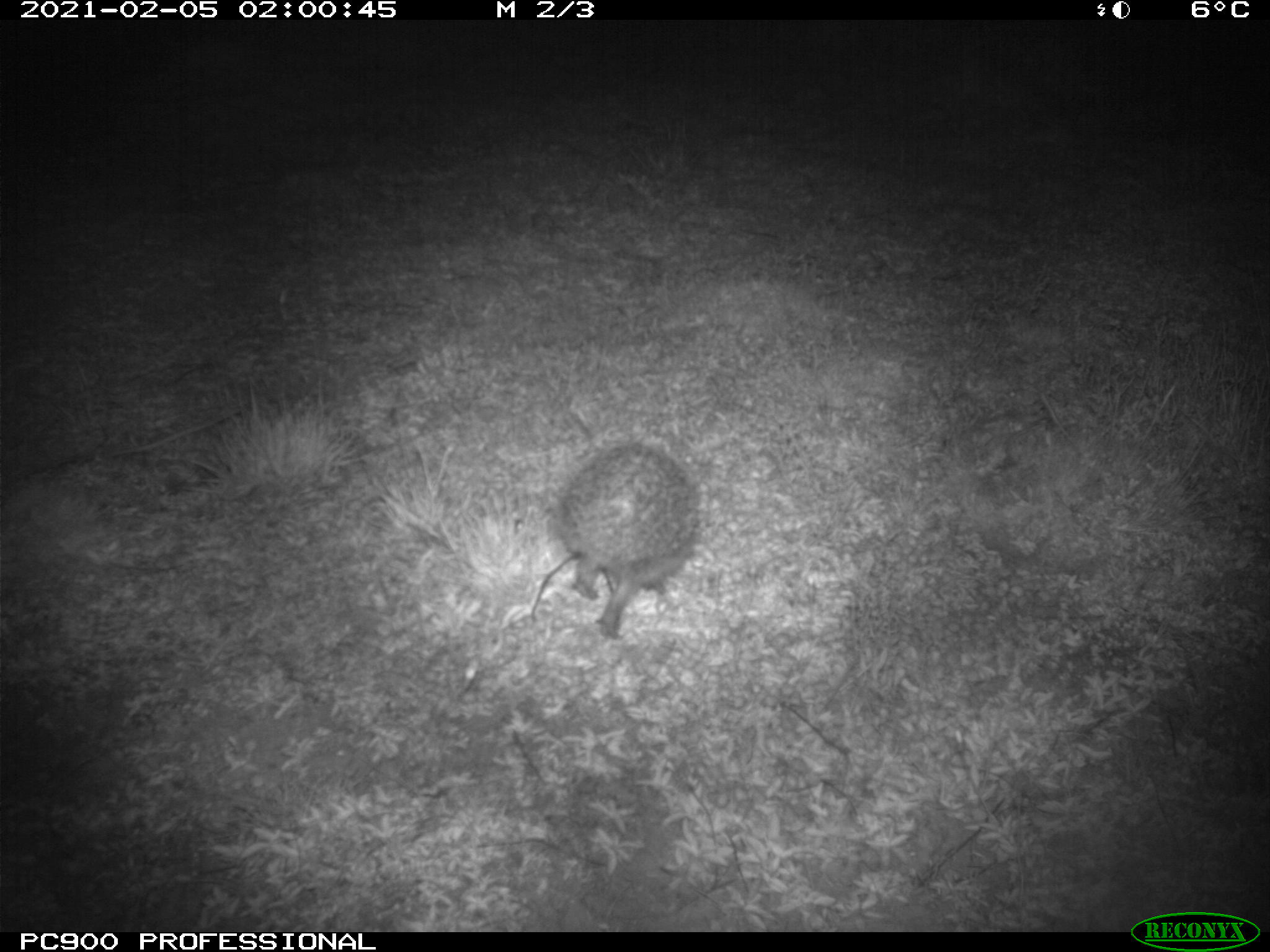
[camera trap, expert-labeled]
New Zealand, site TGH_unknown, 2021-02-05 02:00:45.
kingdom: Animalia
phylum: Chordata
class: Mammalia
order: Eulipotyphla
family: Erinaceidae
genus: Erinaceus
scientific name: Erinaceus europaeus europaeus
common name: european hedgehog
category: hedgehog